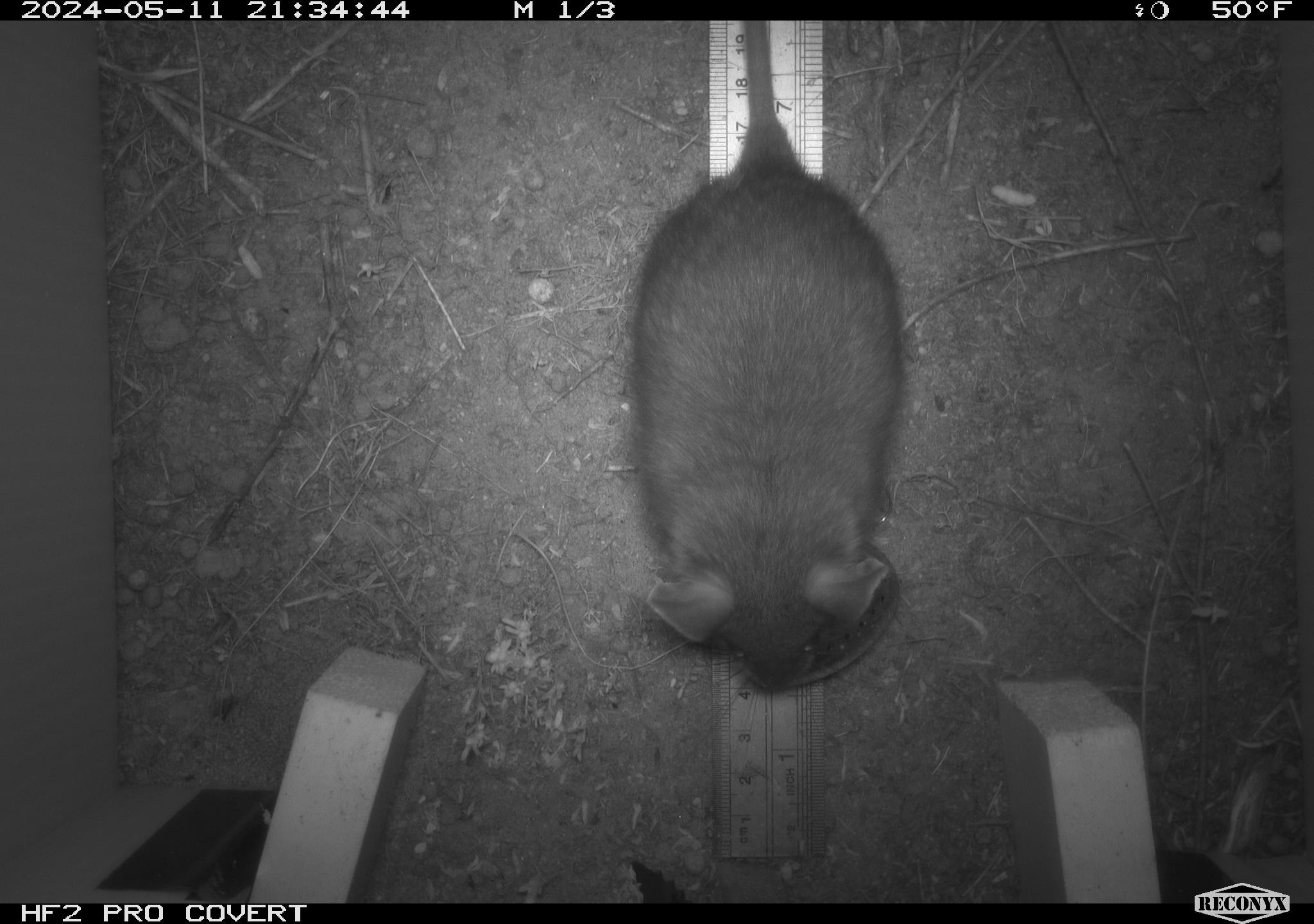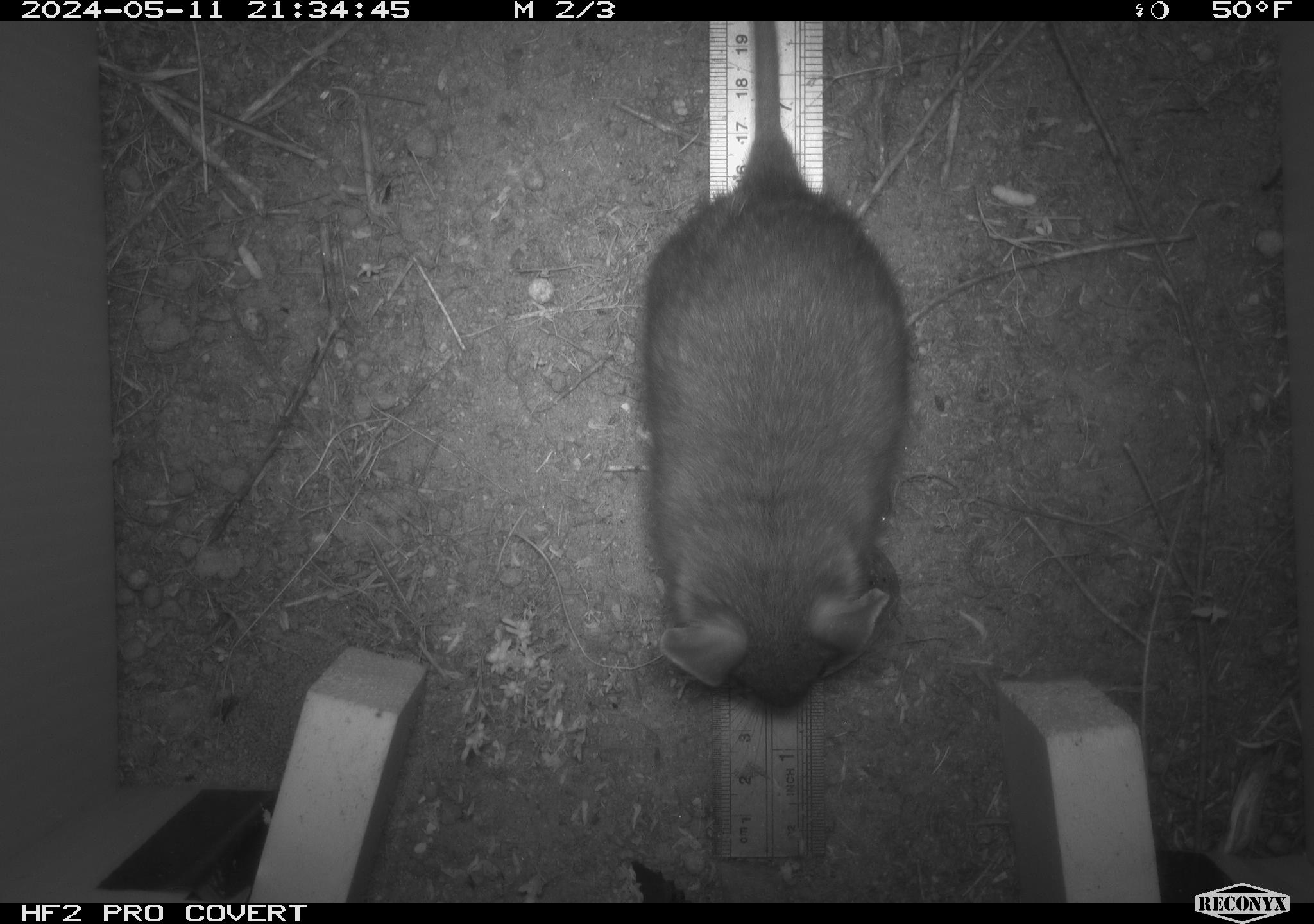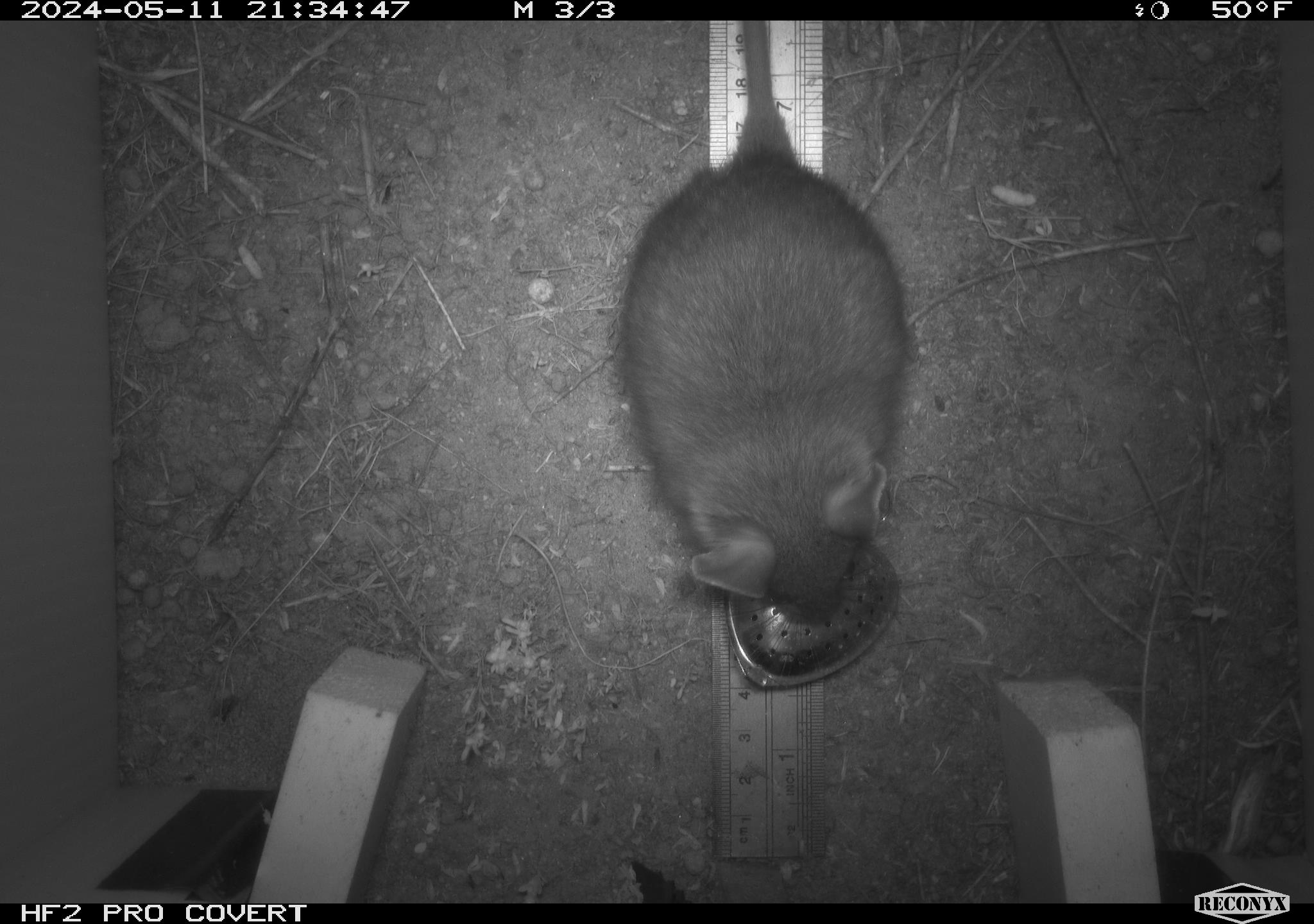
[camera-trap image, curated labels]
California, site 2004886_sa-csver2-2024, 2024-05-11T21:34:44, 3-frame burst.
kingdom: Animalia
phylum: Chordata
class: Mammalia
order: Rodentia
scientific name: Rodentia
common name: rodent